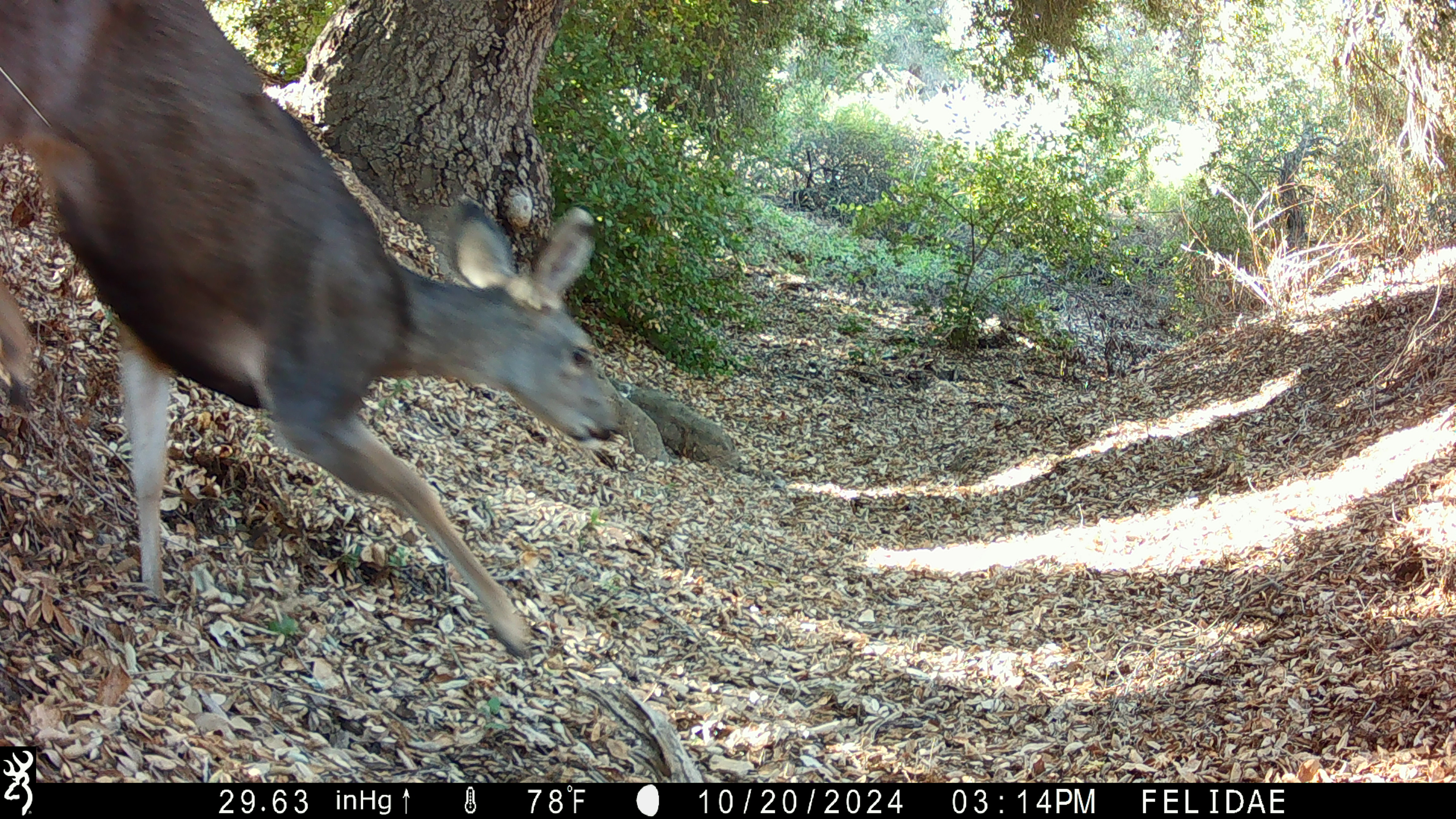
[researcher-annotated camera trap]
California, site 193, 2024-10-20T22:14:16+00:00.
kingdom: Animalia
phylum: Chordata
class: Mammalia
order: Artiodactyla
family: Cervidae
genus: Odocoileus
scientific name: Odocoileus hemionus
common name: mule deer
Mule deer (Odocoileus hemionus).